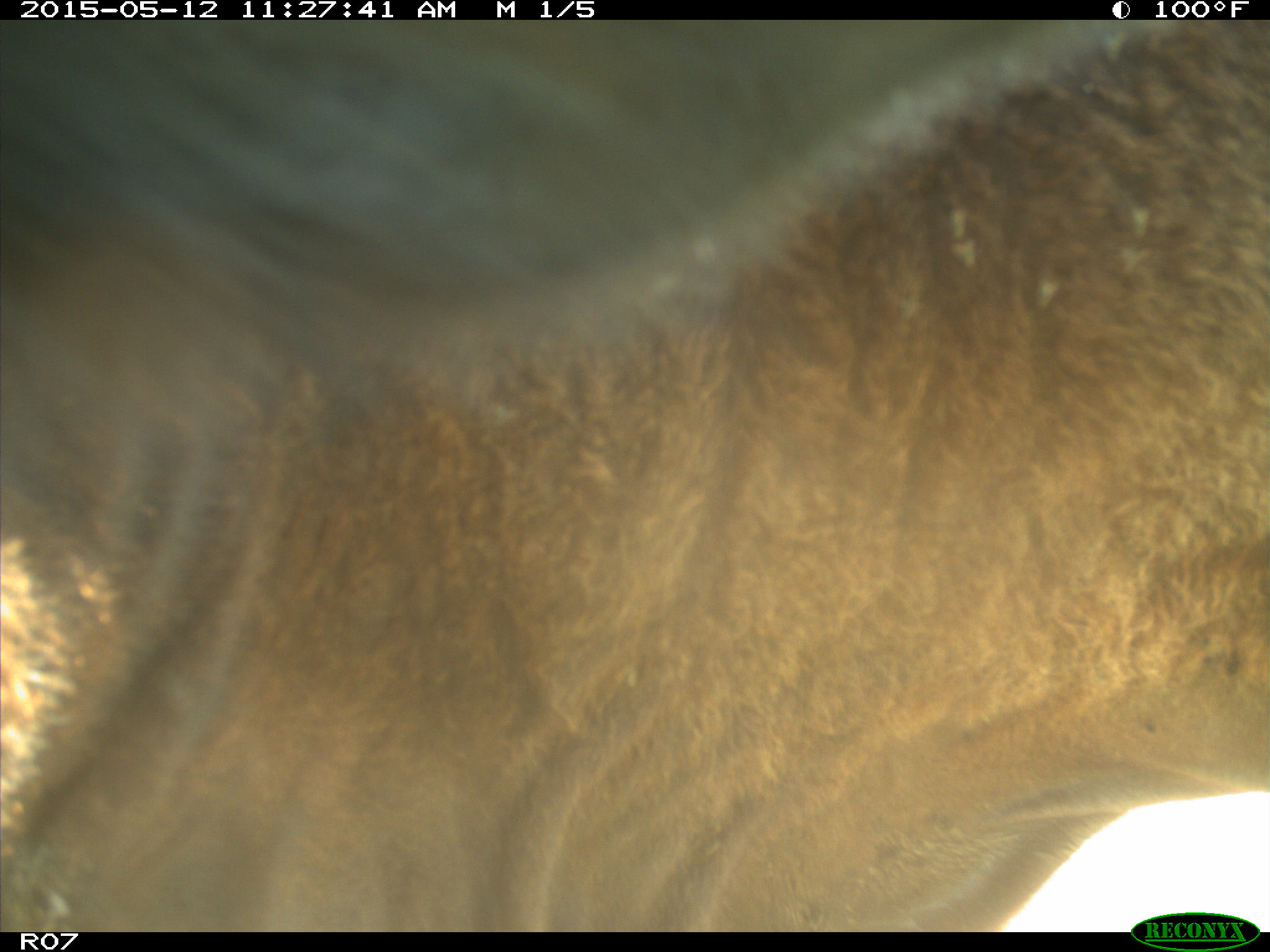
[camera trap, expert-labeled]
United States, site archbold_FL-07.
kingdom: Animalia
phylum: Chordata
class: Mammalia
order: Artiodactyla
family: Bovidae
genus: Bos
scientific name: Bos taurus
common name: domestic cow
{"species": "Bos taurus (domestic cow)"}